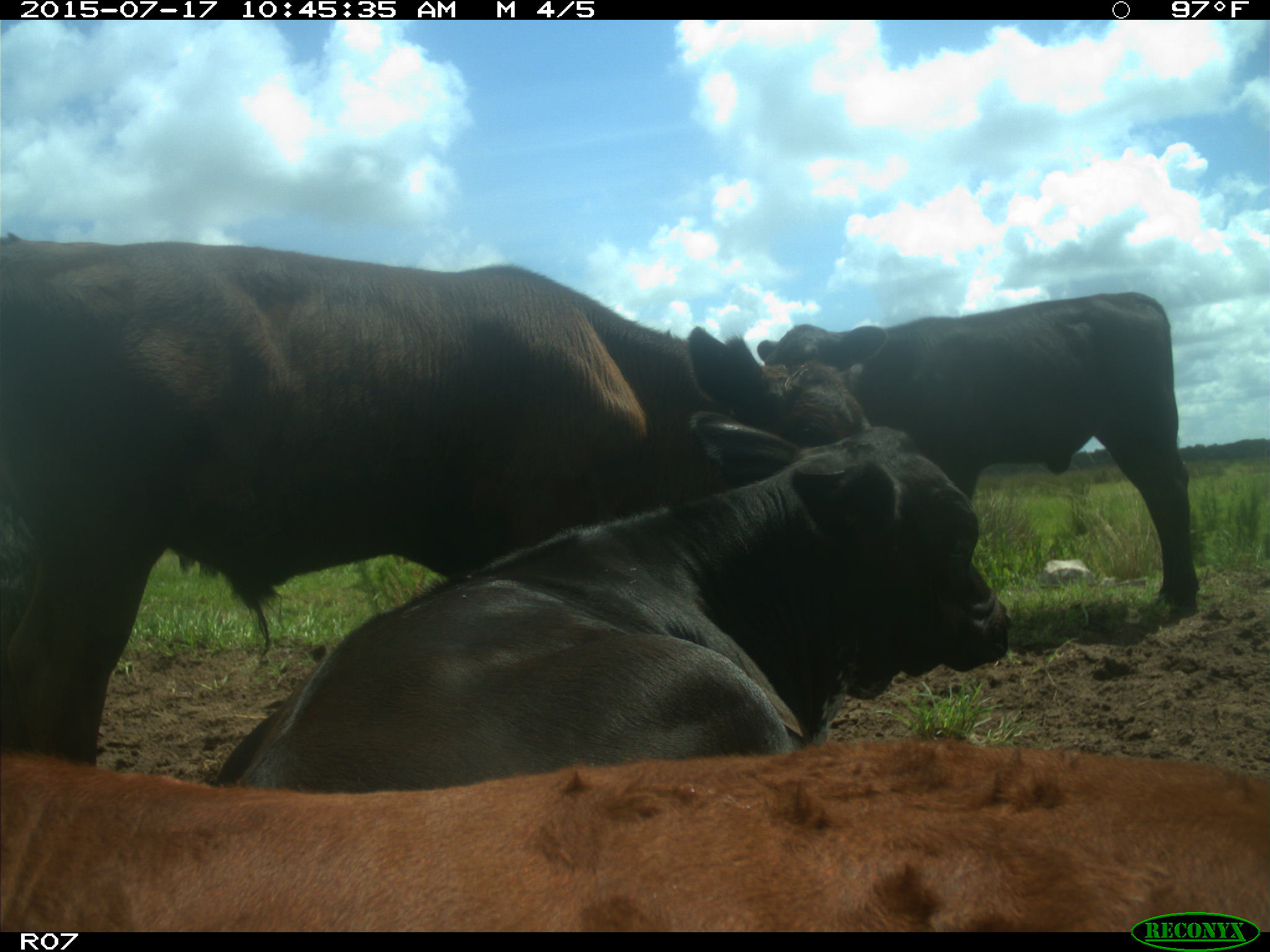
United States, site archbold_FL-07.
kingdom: Animalia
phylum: Chordata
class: Mammalia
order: Artiodactyla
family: Bovidae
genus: Bos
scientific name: Bos taurus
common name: domestic cow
Bos taurus (domestic cow).